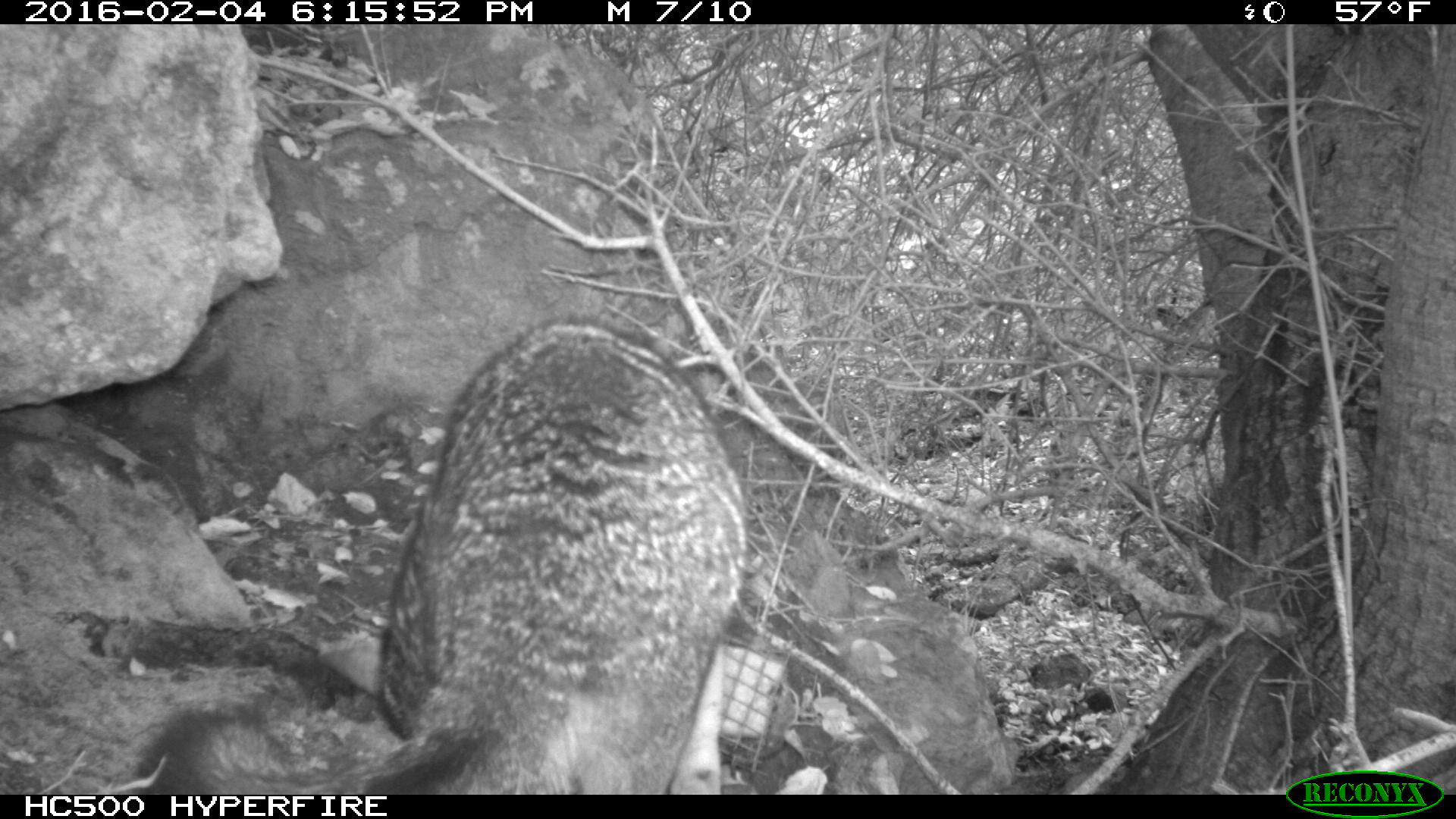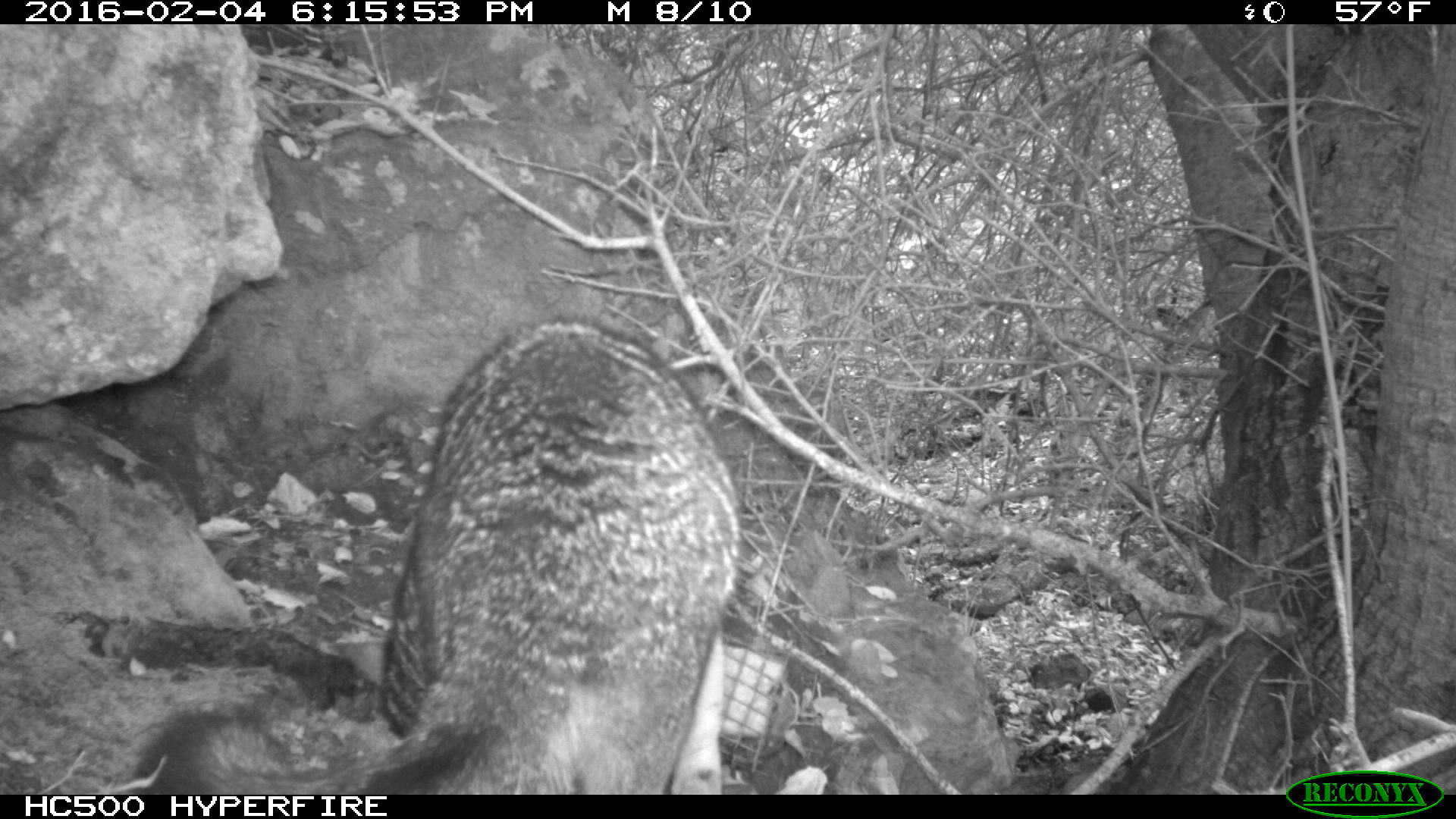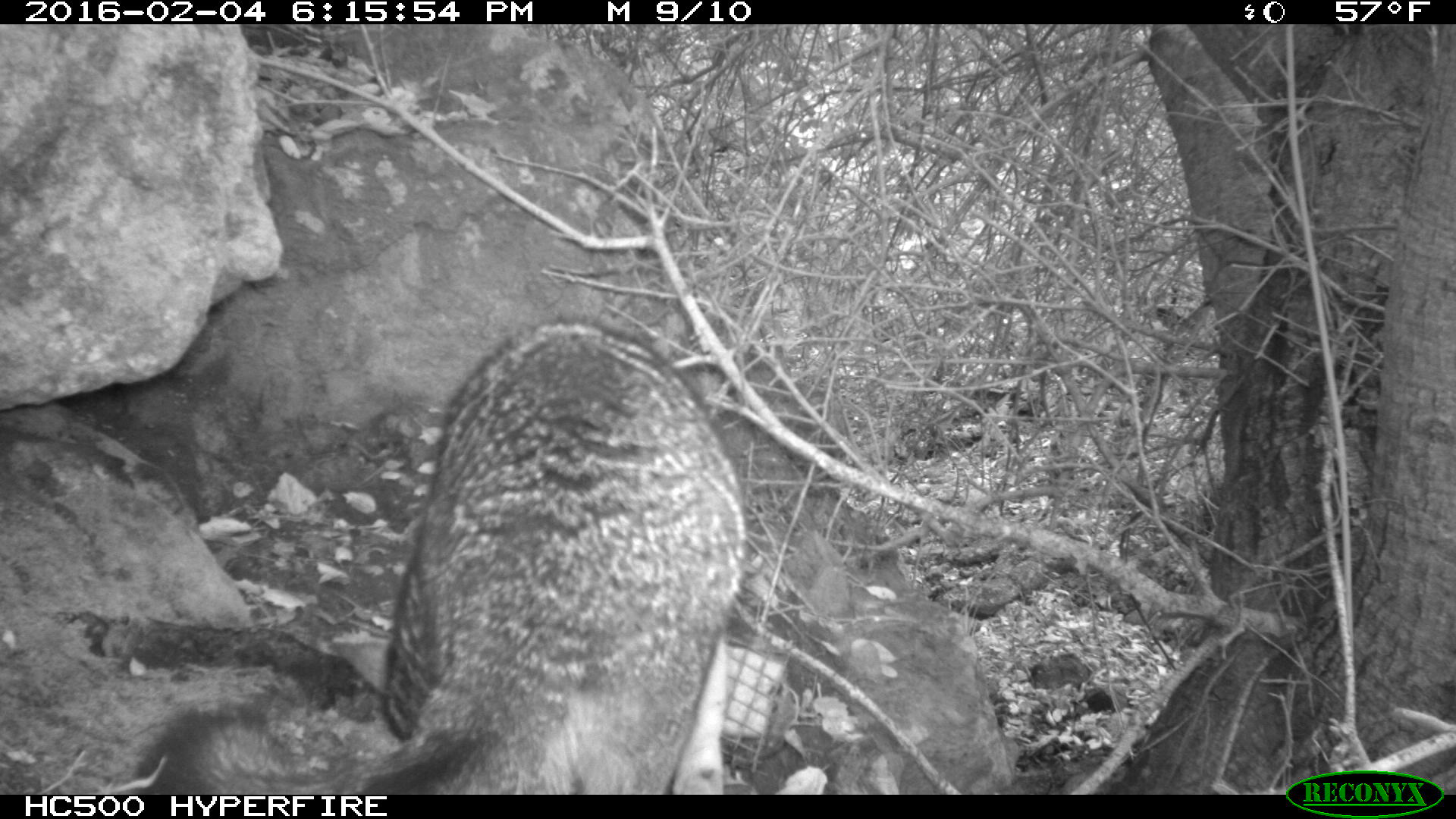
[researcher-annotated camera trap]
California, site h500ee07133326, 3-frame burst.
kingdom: Animalia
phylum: Chordata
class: Mammalia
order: Carnivora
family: Canidae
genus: Urocyon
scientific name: Urocyon littoralis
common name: island fox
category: fox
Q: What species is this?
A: Fox (island fox) (Urocyon littoralis).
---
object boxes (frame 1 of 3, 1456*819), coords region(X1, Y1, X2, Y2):
fox: region(137, 318, 745, 794)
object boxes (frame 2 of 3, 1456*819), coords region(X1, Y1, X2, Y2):
fox: region(131, 316, 755, 795)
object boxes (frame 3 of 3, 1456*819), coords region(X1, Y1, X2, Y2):
fox: region(131, 316, 755, 795)